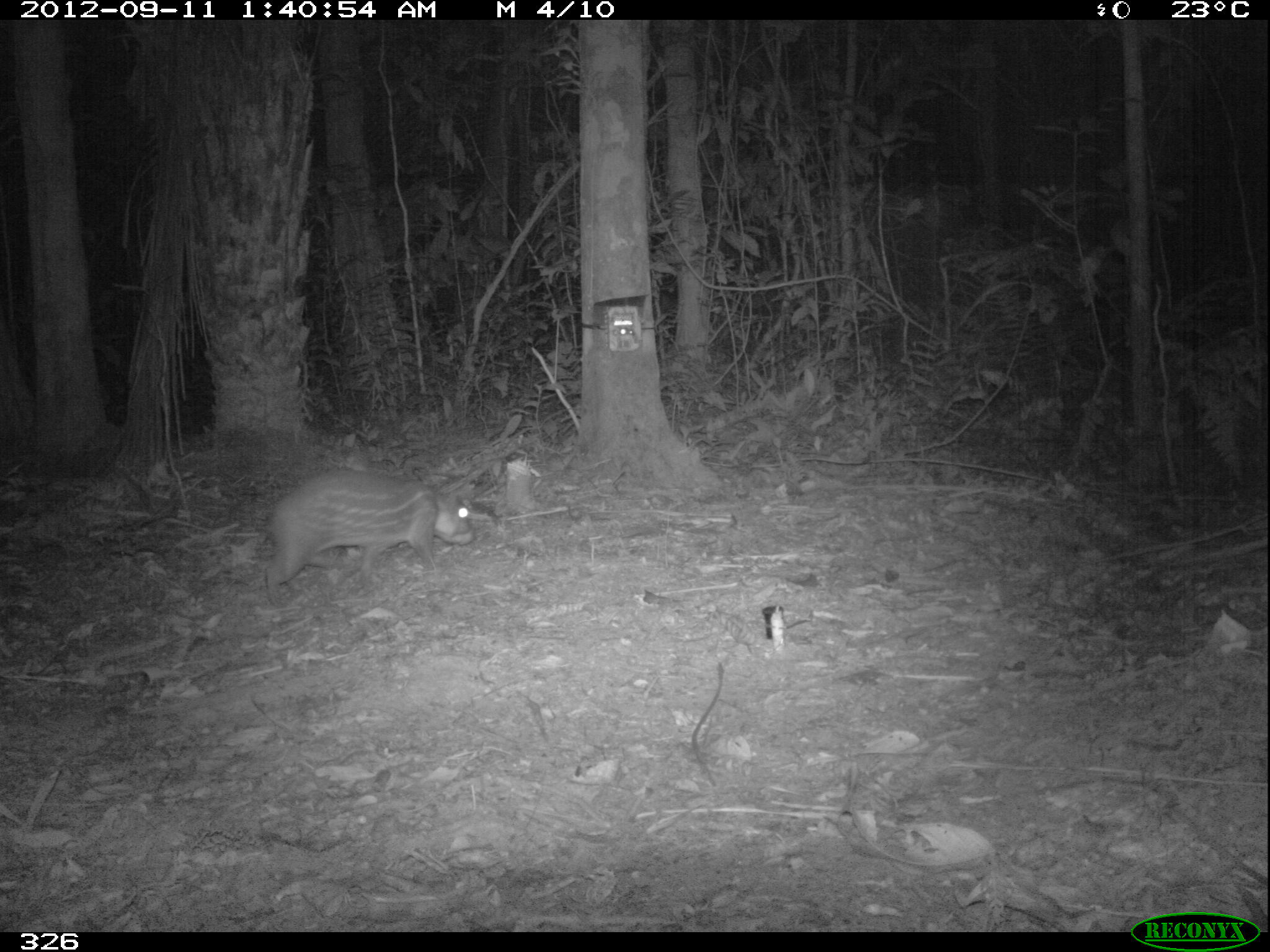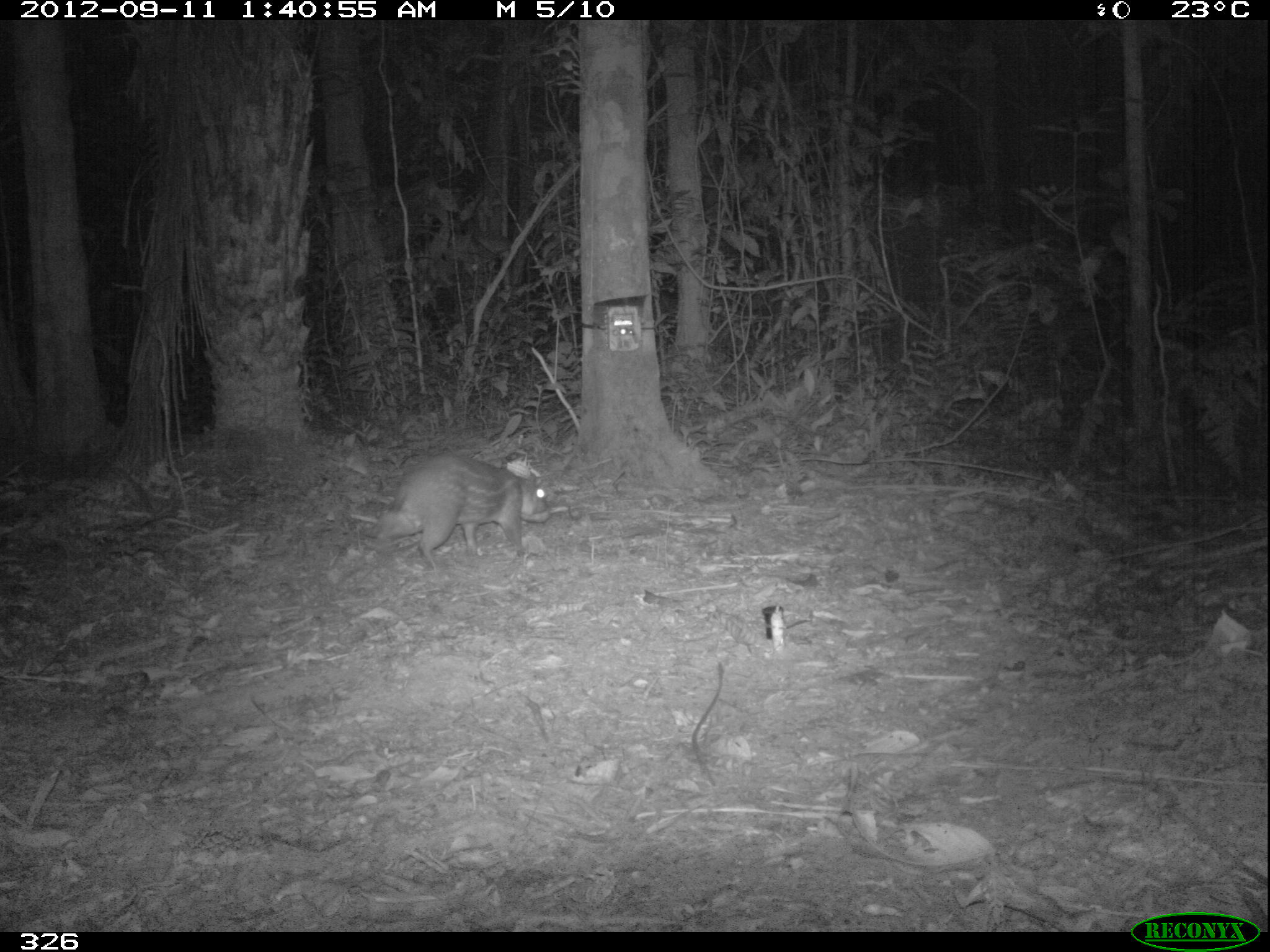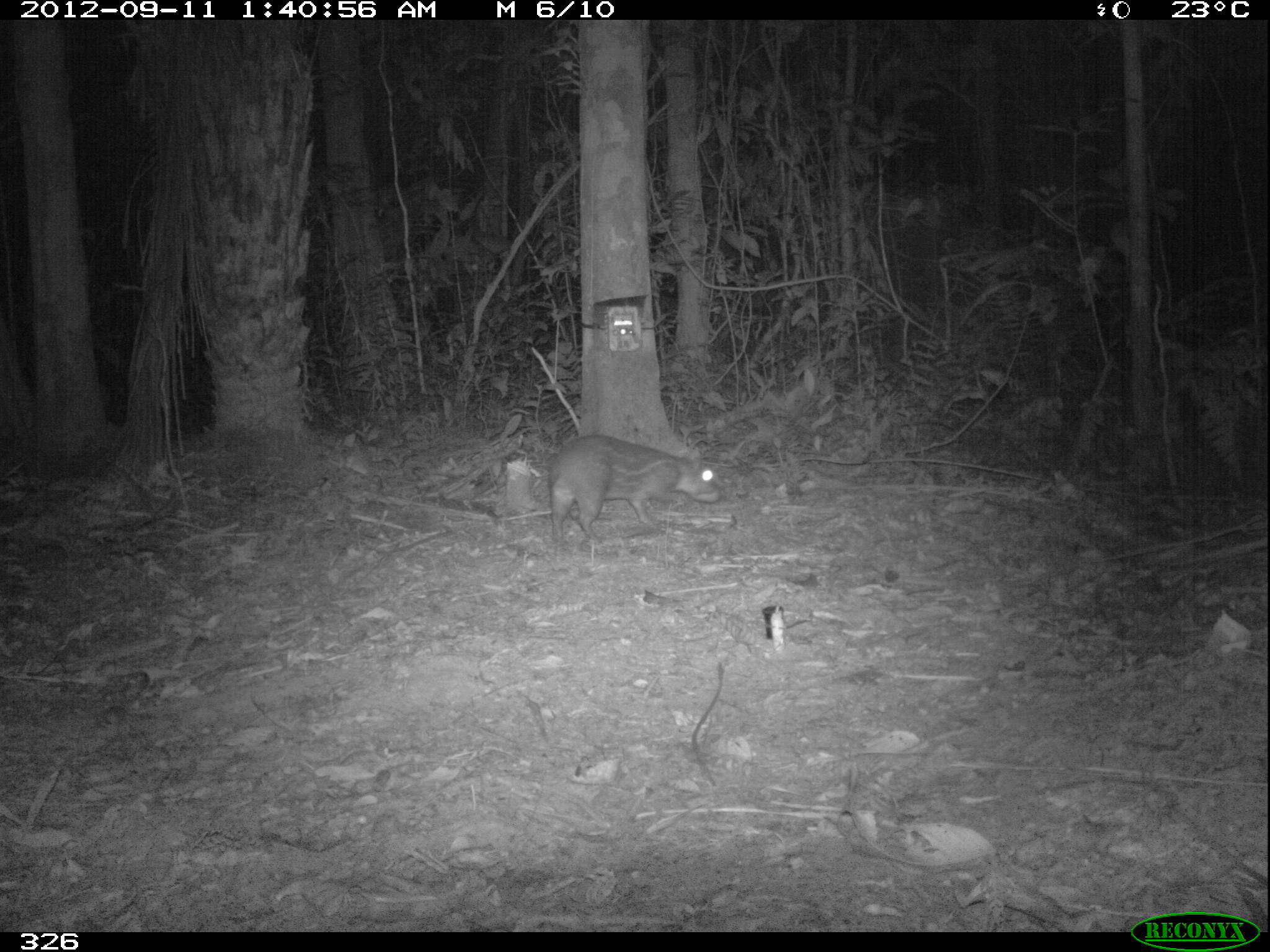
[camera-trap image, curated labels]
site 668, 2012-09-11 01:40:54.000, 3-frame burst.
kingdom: Animalia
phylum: Chordata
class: Mammalia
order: Rodentia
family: Cuniculidae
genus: Cuniculus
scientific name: Cuniculus paca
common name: spotted paca